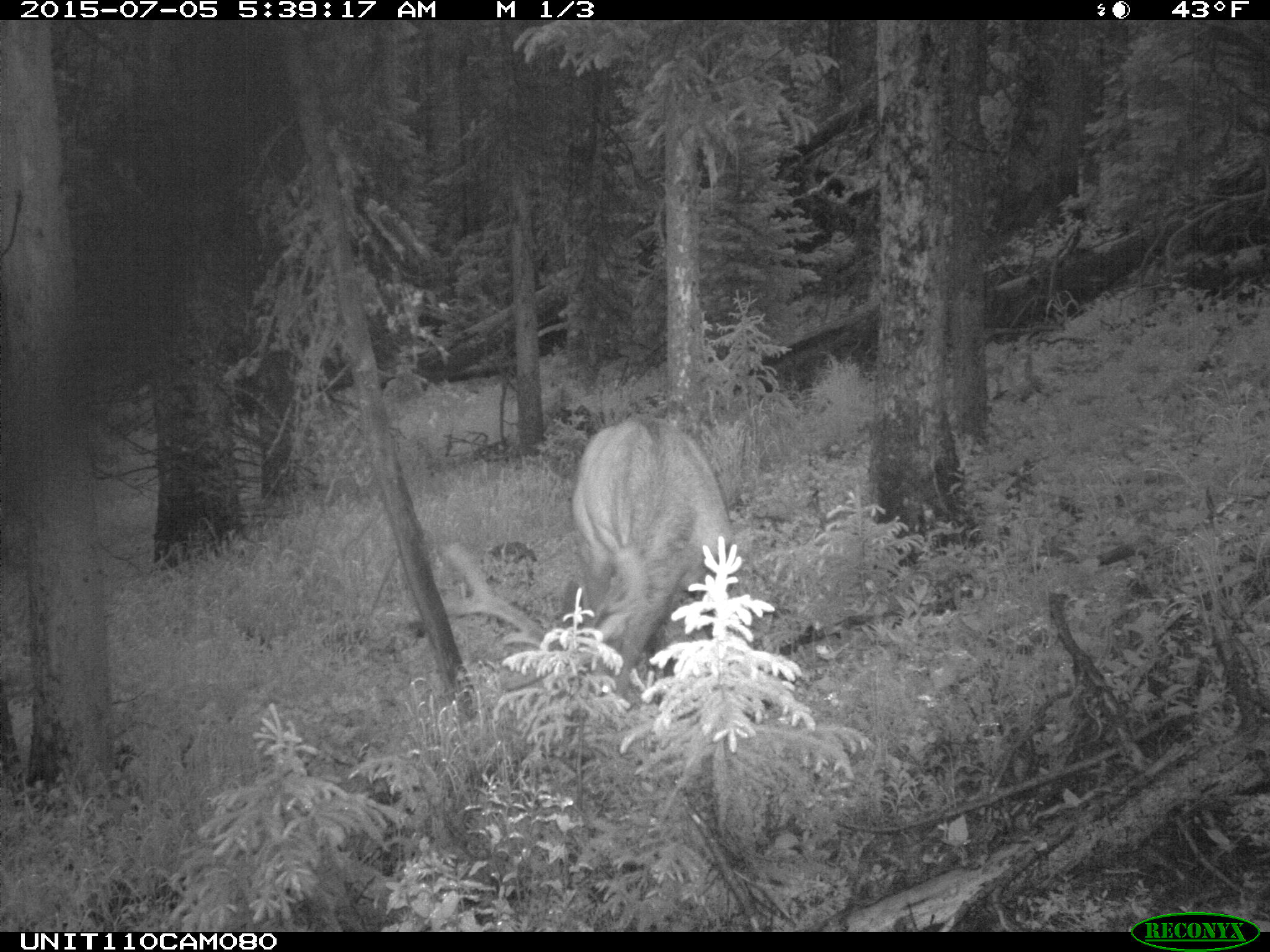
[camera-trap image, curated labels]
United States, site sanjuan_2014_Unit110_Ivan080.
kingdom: Animalia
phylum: Chordata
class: Mammalia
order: Artiodactyla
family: Cervidae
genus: Cervus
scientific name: Cervus elaphus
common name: red deer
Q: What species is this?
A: Cervus elaphus (red deer).